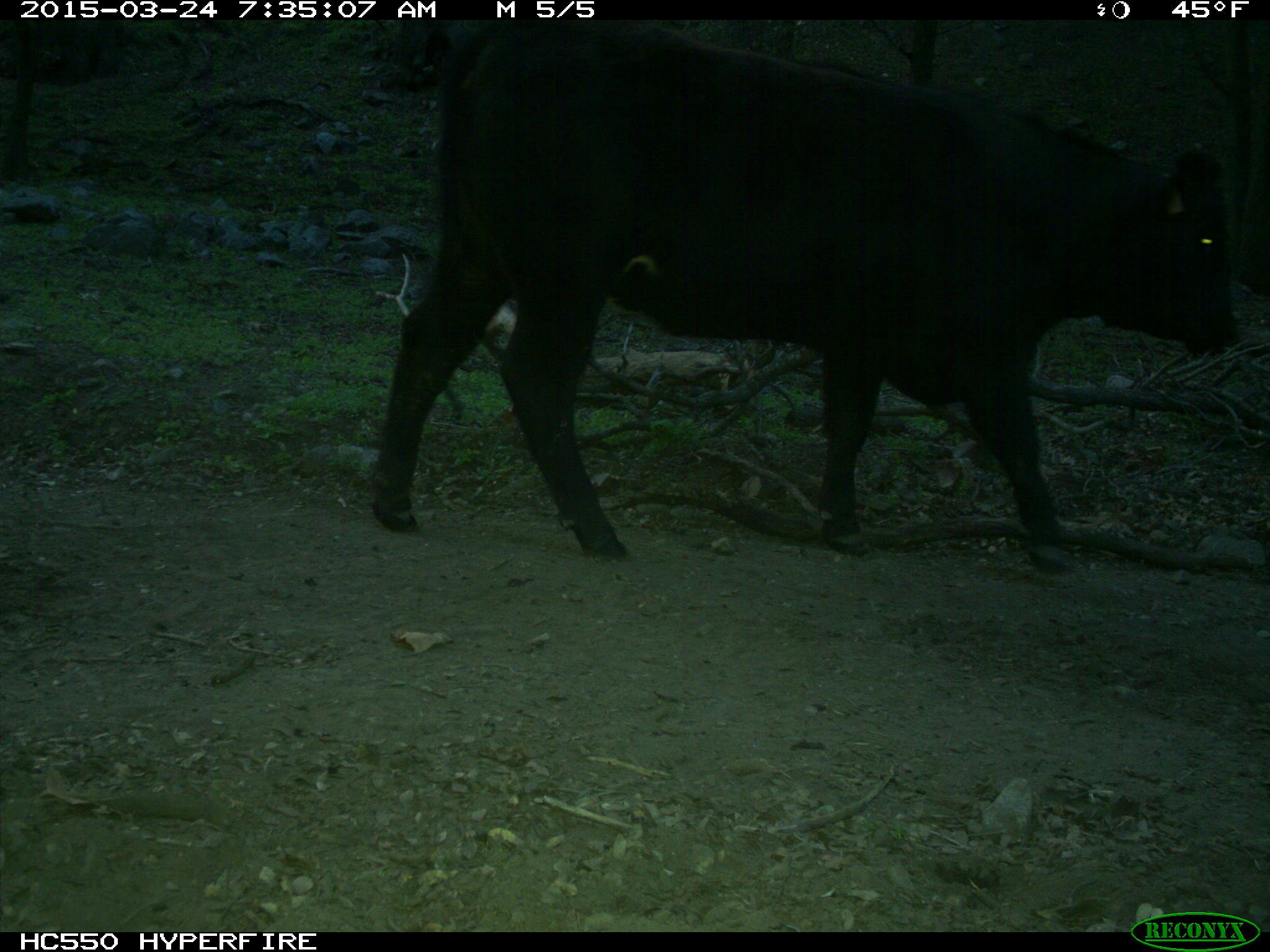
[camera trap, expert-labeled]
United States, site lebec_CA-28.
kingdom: Animalia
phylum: Chordata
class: Mammalia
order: Artiodactyla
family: Bovidae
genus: Bos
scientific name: Bos taurus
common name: domestic cow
Bos taurus (domestic cow).